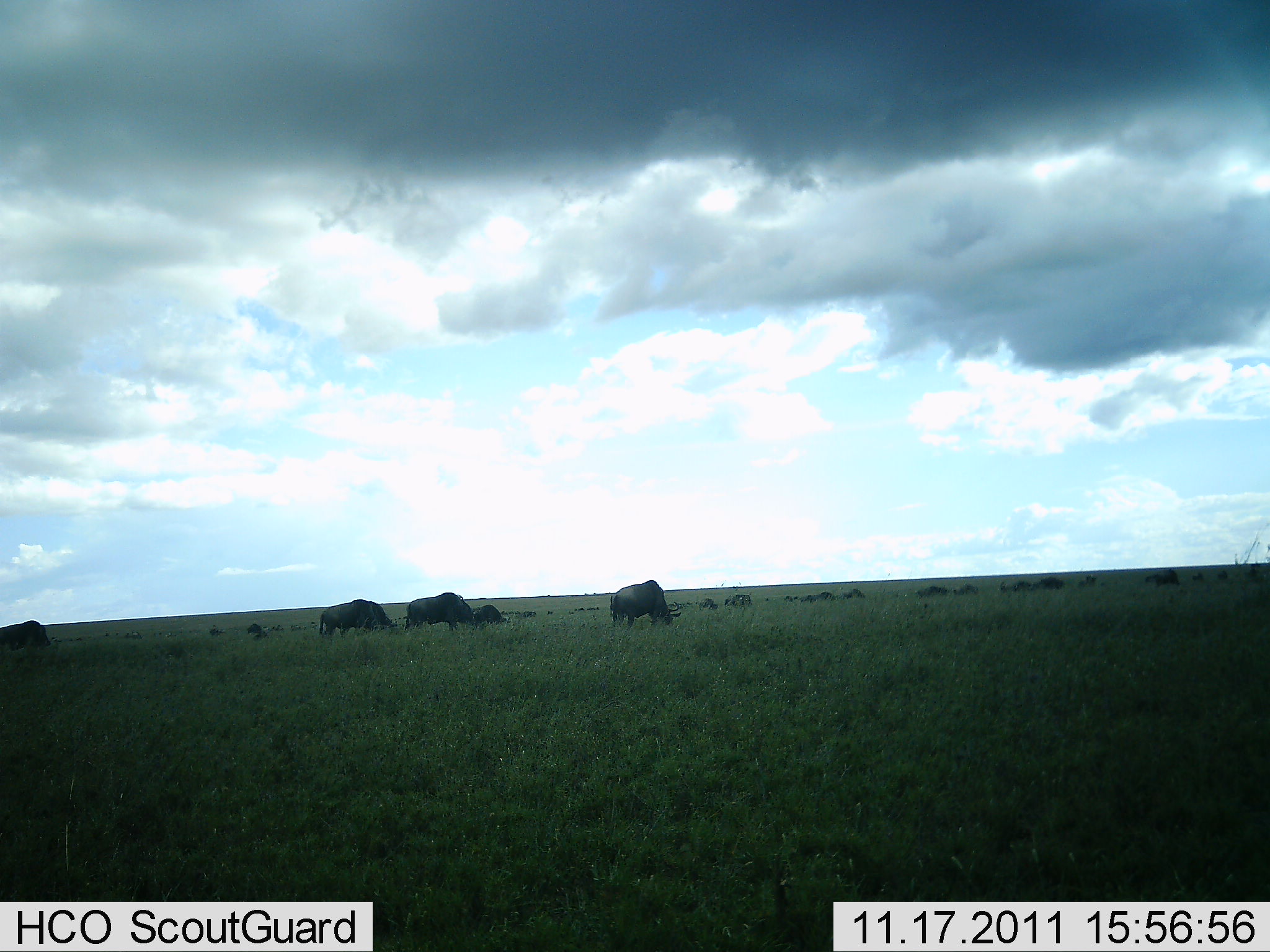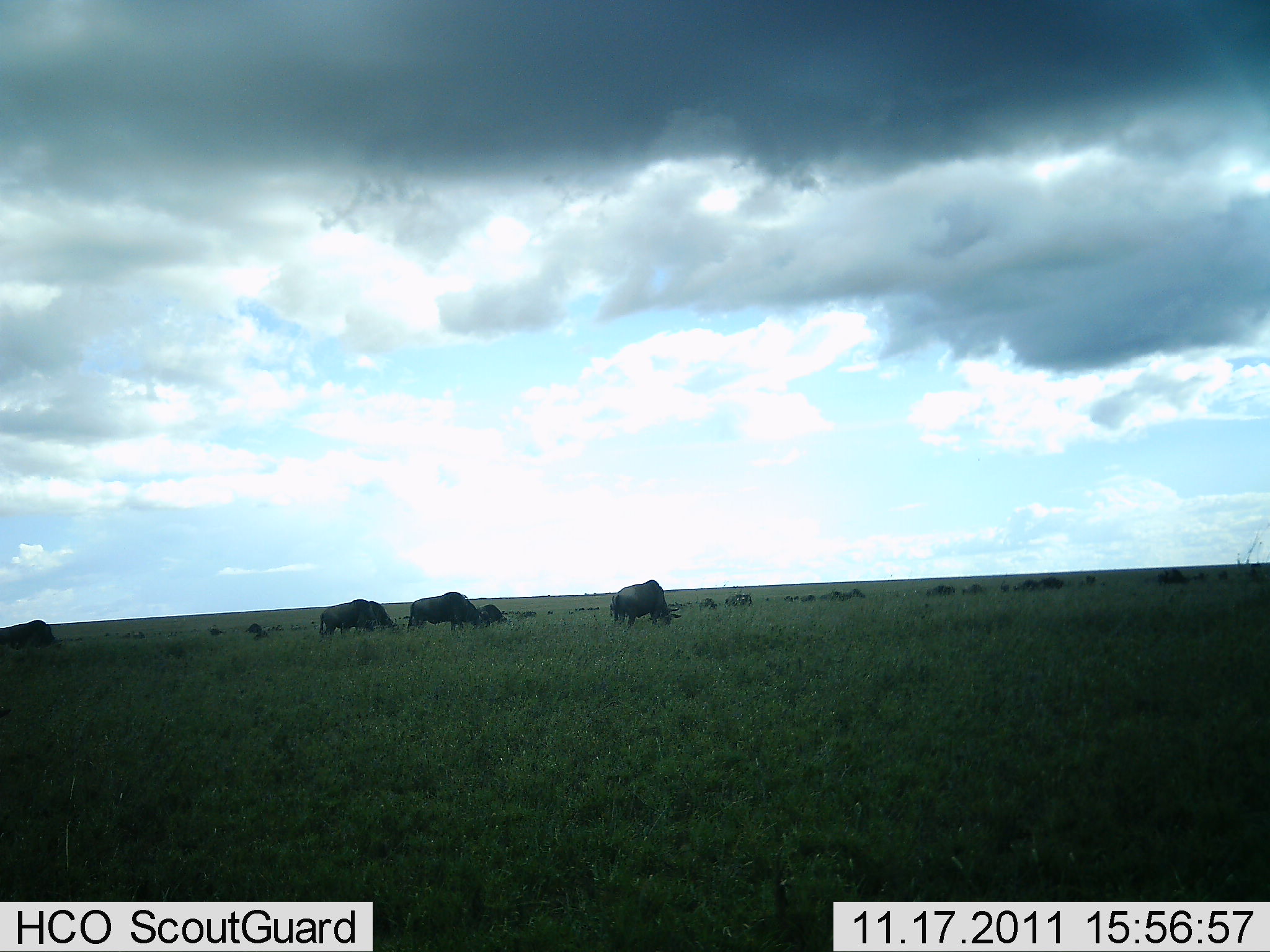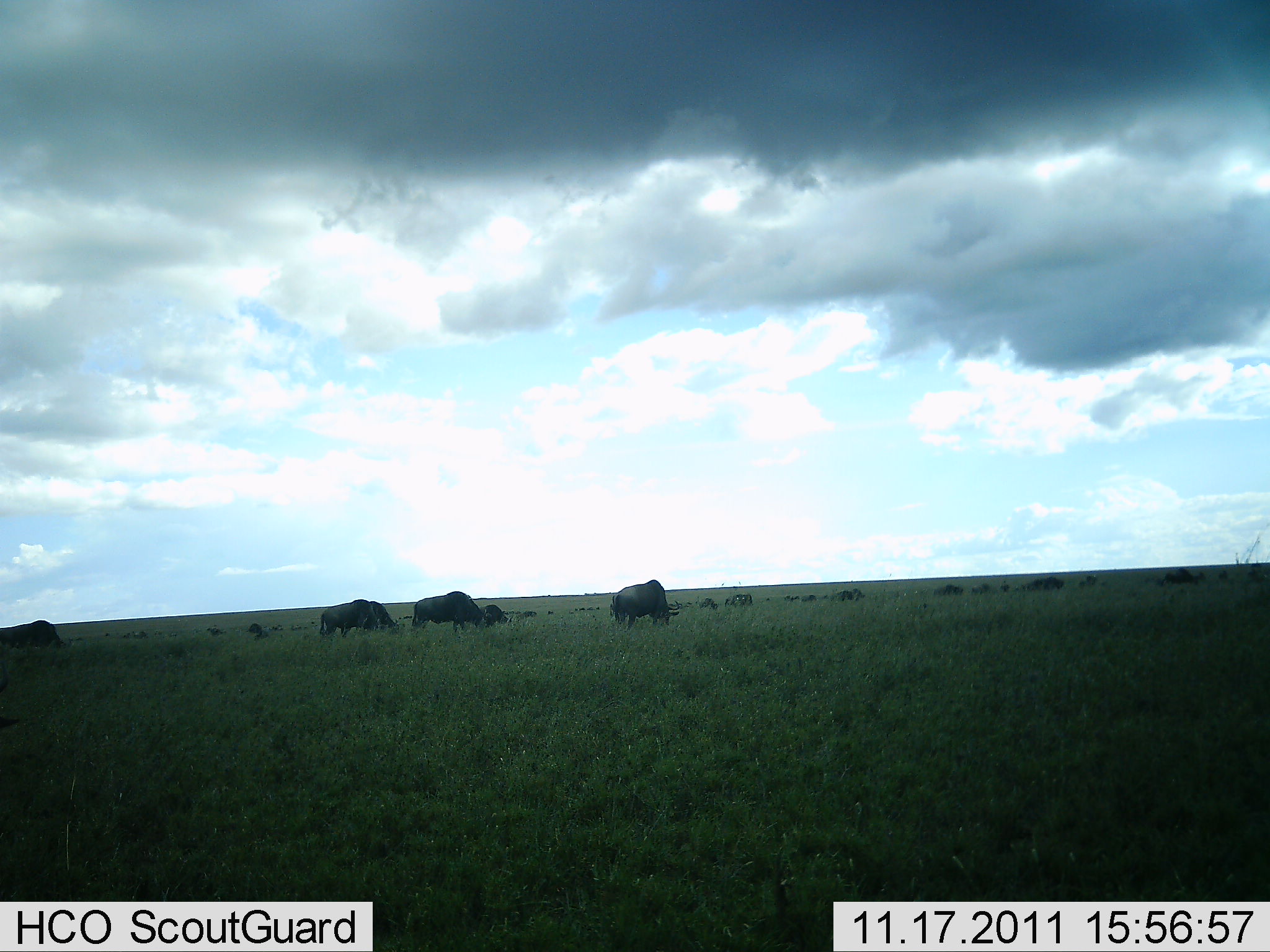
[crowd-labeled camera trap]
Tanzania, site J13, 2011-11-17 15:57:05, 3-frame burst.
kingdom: Animalia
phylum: Chordata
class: Mammalia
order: Artiodactyla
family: Bovidae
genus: Connochaetes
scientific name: Connochaetes taurinus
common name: blue wildebeest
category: wildebeest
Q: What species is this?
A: Wildebeest (blue wildebeest) (Connochaetes taurinus).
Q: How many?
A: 11-50.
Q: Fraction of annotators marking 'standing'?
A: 27%.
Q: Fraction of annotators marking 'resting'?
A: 0%.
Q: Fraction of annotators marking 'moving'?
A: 45%.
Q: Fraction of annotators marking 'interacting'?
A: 0%.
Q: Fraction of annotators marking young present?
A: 0%.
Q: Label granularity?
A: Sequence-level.